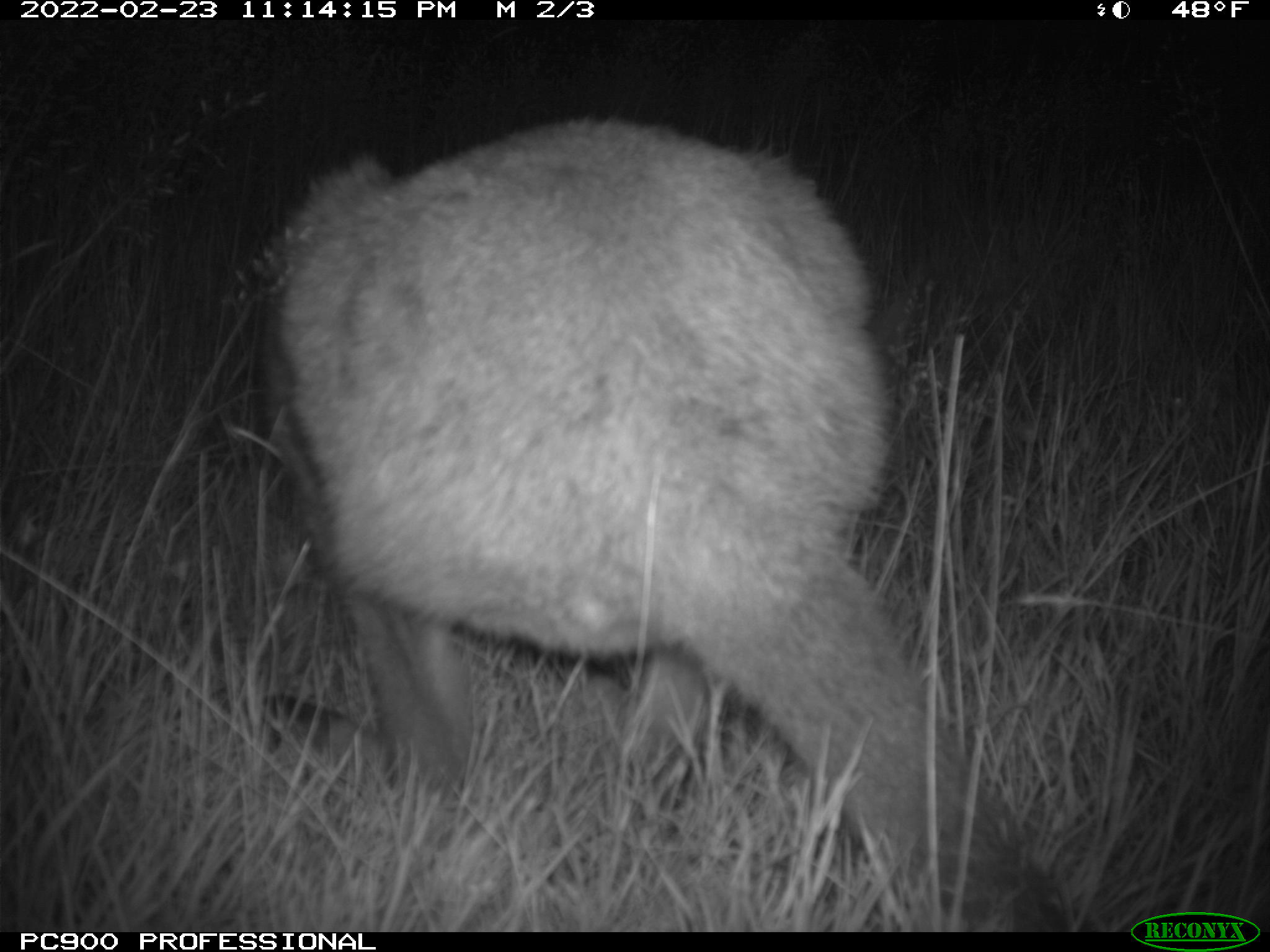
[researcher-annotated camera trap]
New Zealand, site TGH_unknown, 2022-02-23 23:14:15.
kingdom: Animalia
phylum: Chordata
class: Mammalia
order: Diprotodontia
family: Macropodidae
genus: Notamacropus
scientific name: Notamacropus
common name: wallaby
Wallaby (Notamacropus).